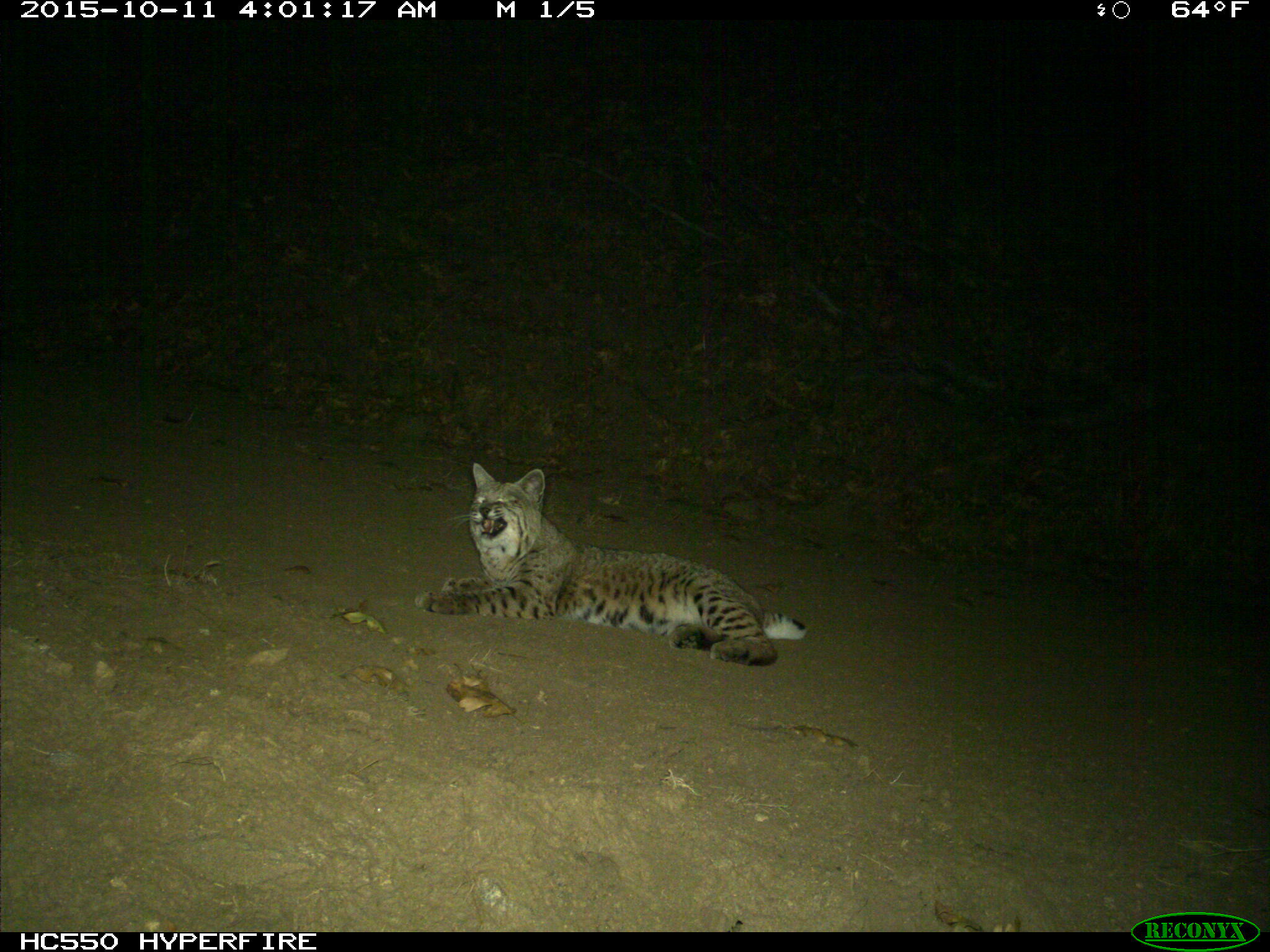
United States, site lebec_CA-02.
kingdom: Animalia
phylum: Chordata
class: Mammalia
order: Carnivora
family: Felidae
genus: Lynx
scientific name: Lynx rufus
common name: bobcat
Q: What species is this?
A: Lynx rufus (bobcat).